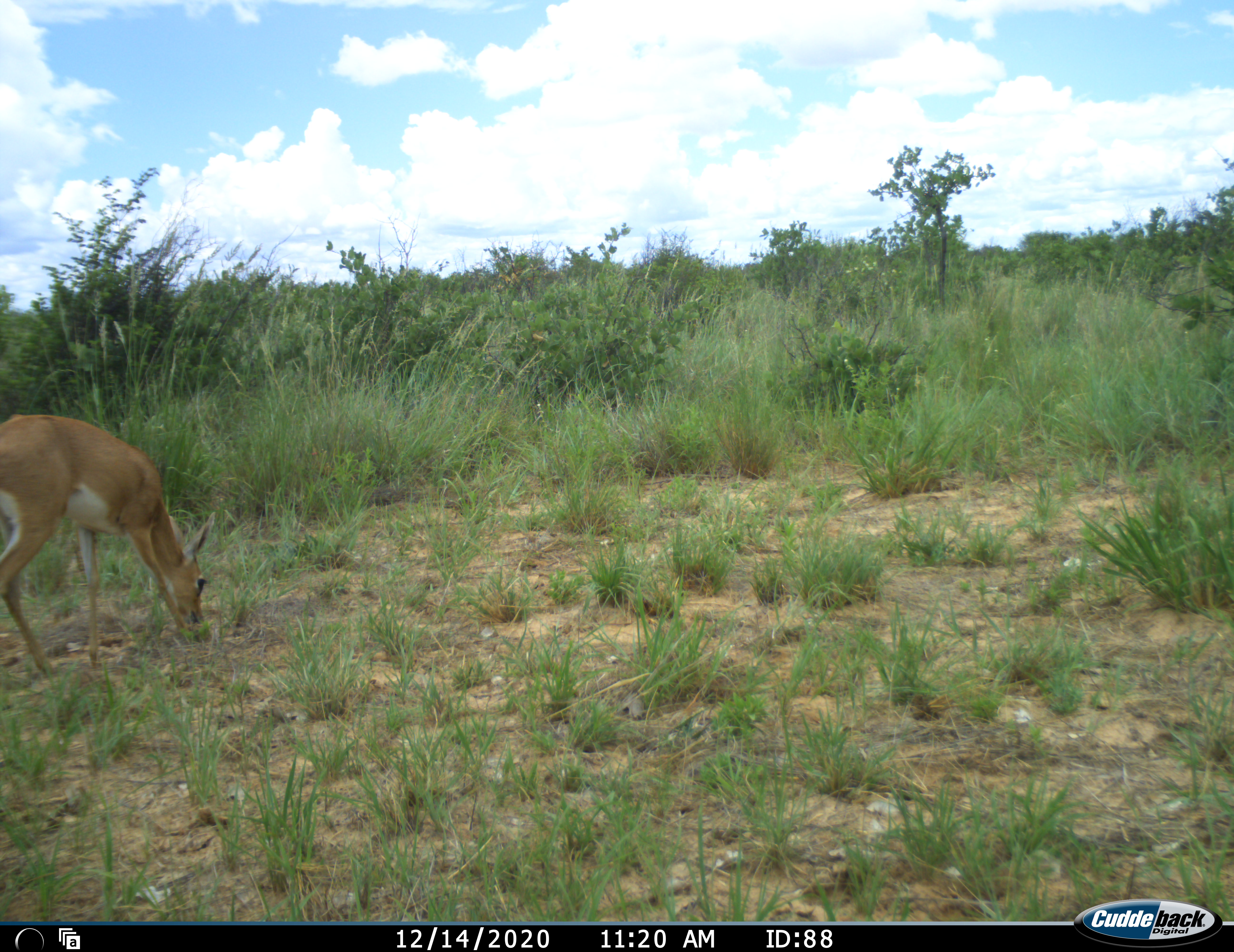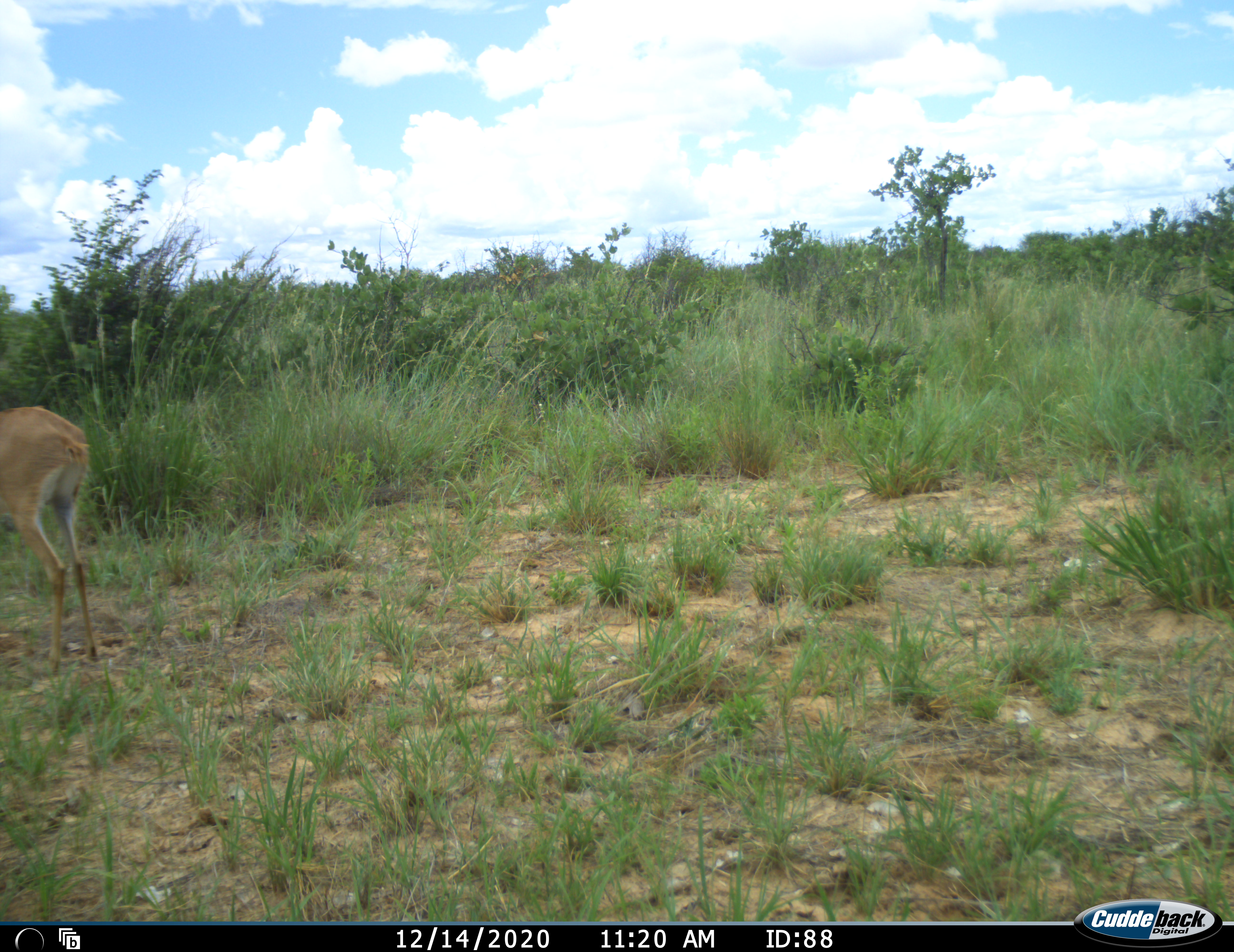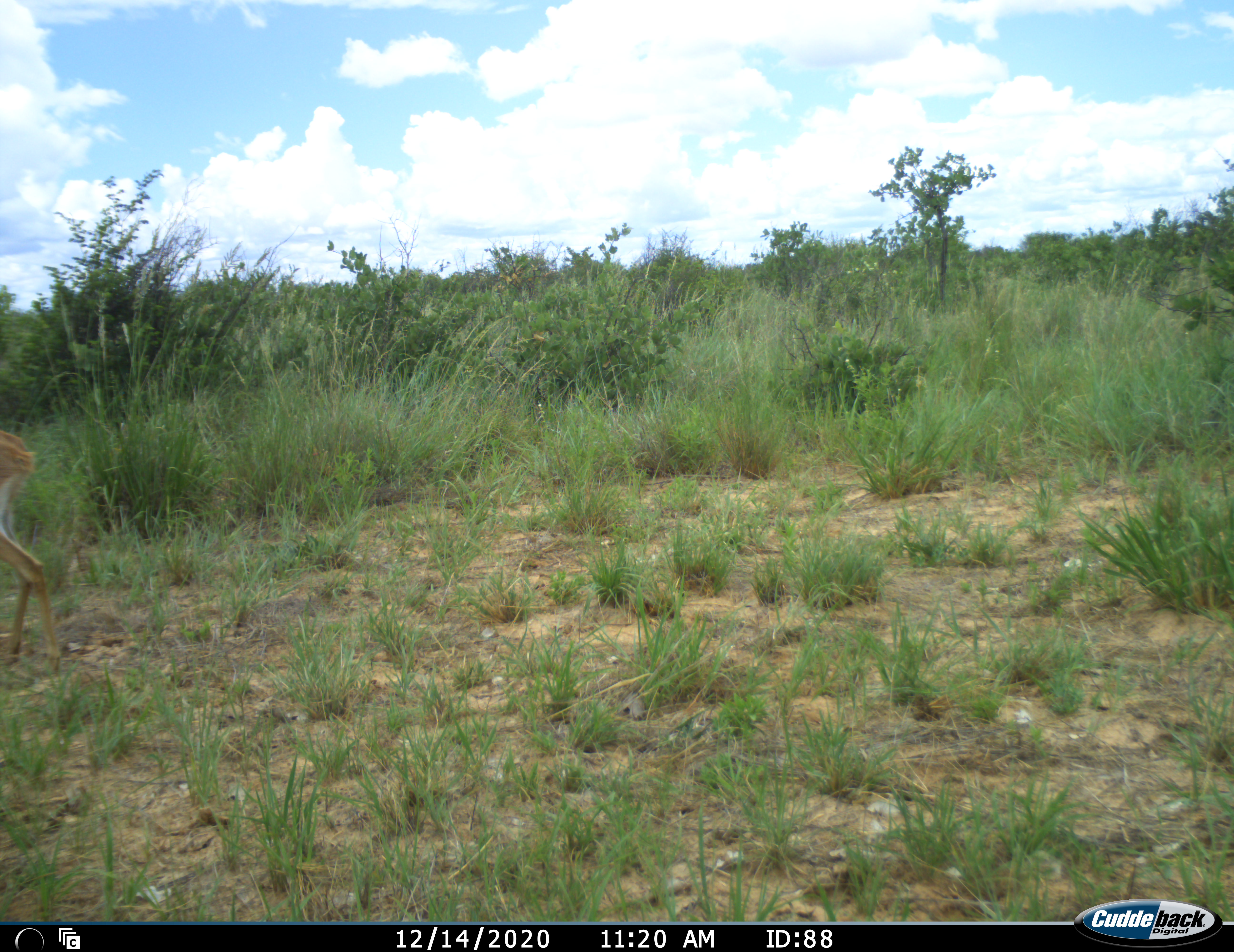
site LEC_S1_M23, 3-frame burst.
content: unidentified animal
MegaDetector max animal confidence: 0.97